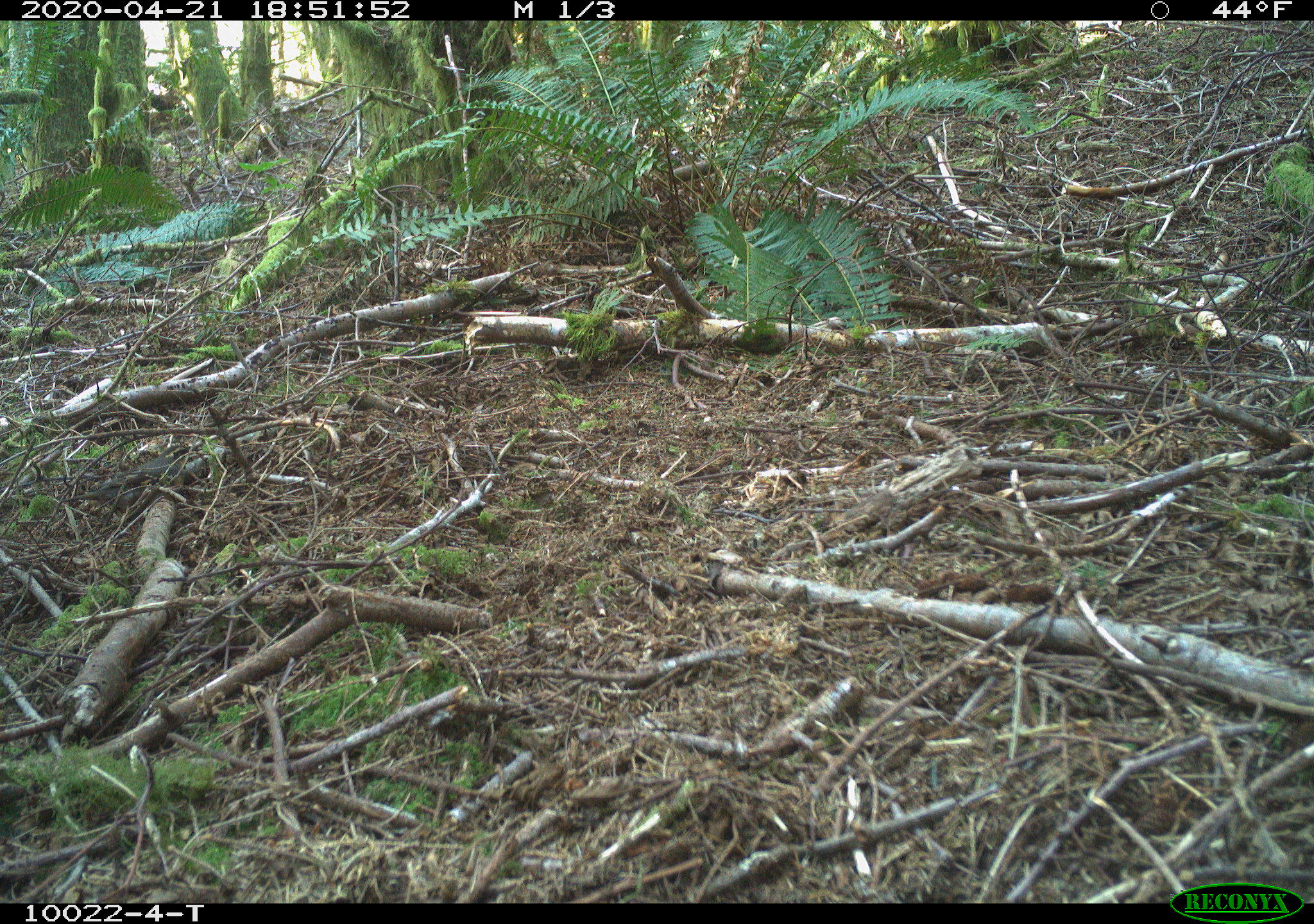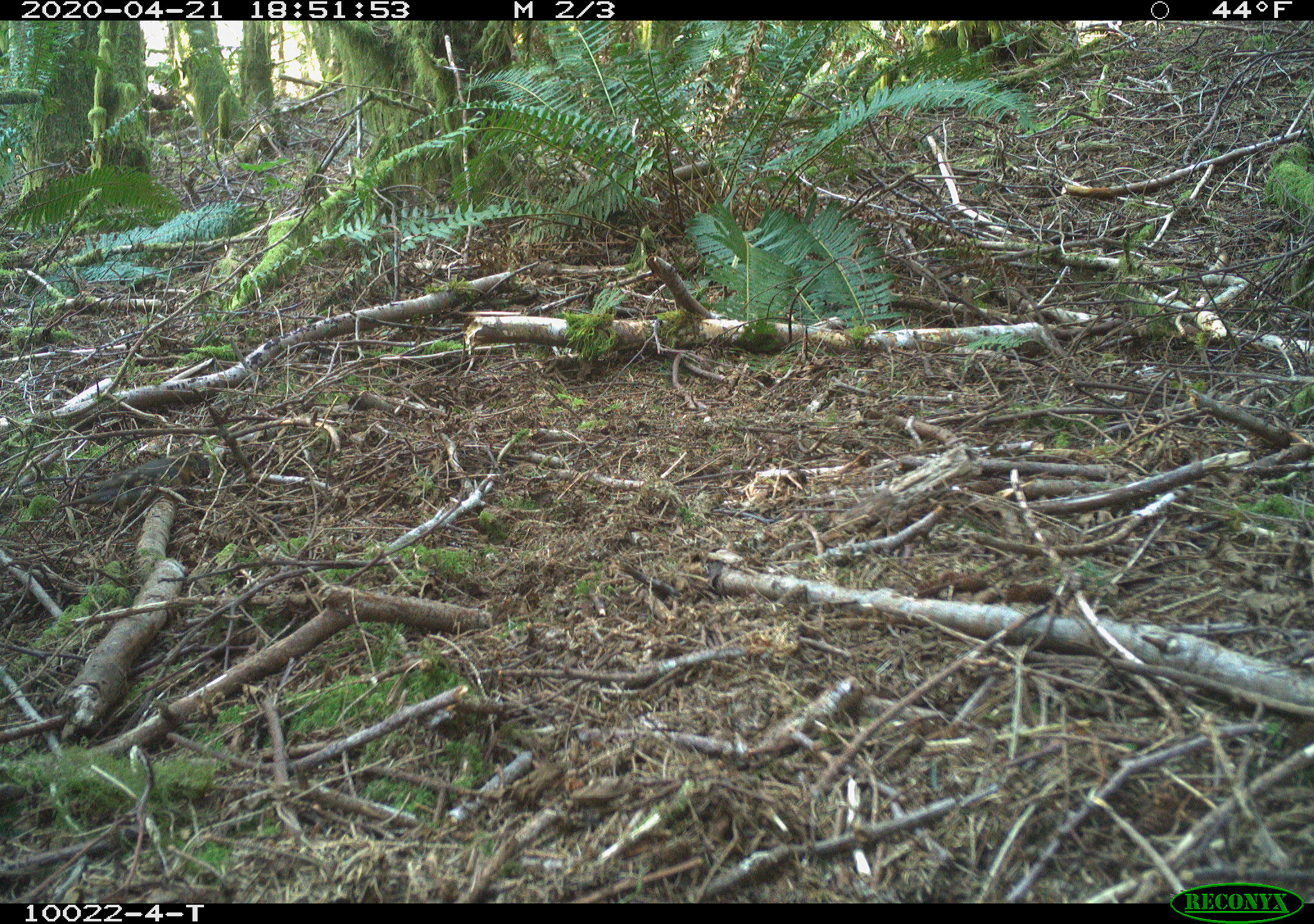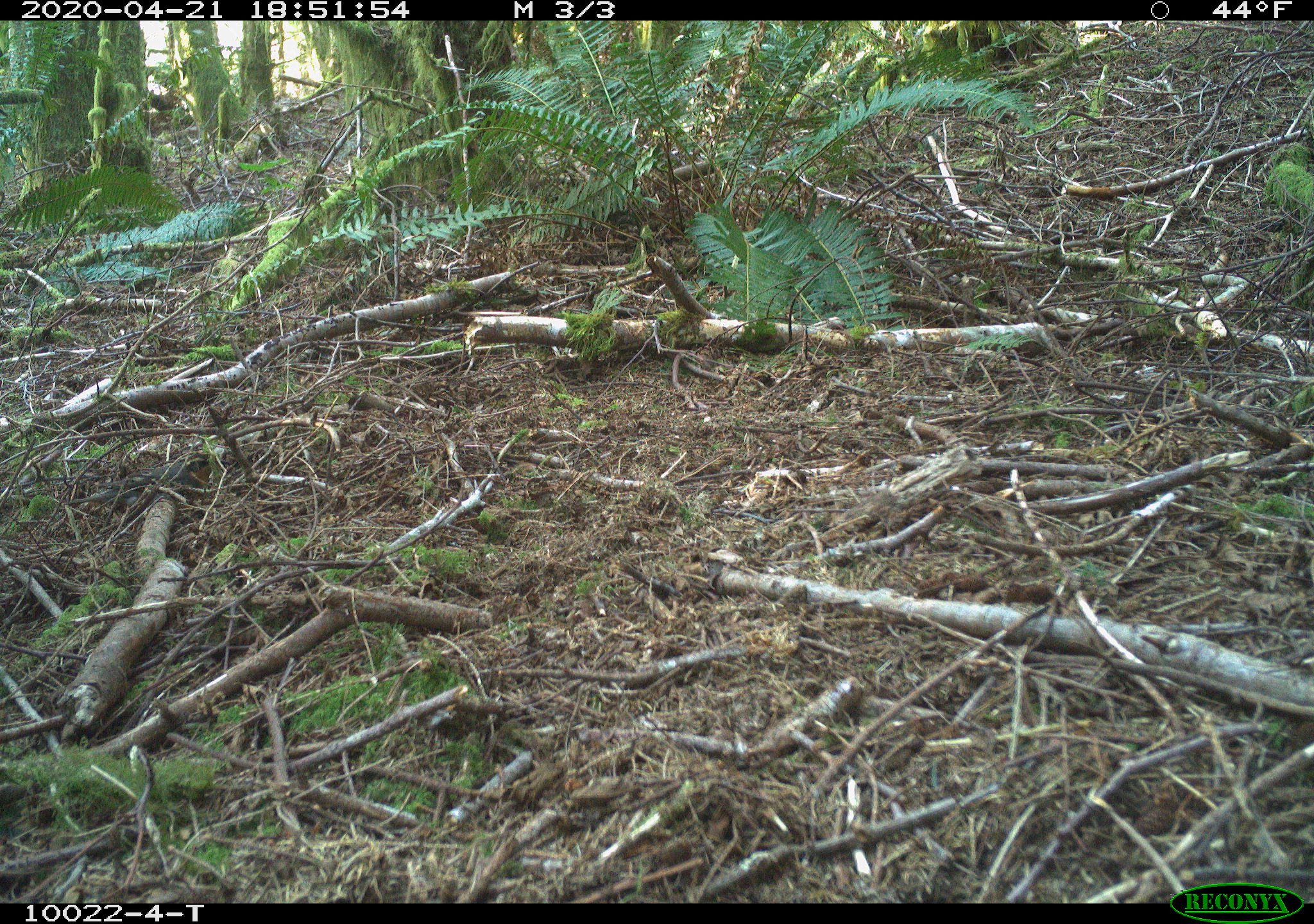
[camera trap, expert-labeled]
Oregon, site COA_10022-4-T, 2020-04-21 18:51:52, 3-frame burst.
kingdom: Animalia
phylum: Chordata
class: Aves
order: Passeriformes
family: Turdidae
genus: Ixoreus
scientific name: Ixoreus naevius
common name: varied thrush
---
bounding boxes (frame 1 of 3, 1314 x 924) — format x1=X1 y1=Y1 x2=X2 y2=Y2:
varied thrush: x1=60 y1=438 x2=213 y2=511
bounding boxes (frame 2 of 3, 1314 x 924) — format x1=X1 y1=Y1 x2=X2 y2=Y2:
varied thrush: x1=60 y1=447 x2=209 y2=528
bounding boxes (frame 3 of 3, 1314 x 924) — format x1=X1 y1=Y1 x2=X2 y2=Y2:
varied thrush: x1=73 y1=438 x2=248 y2=528